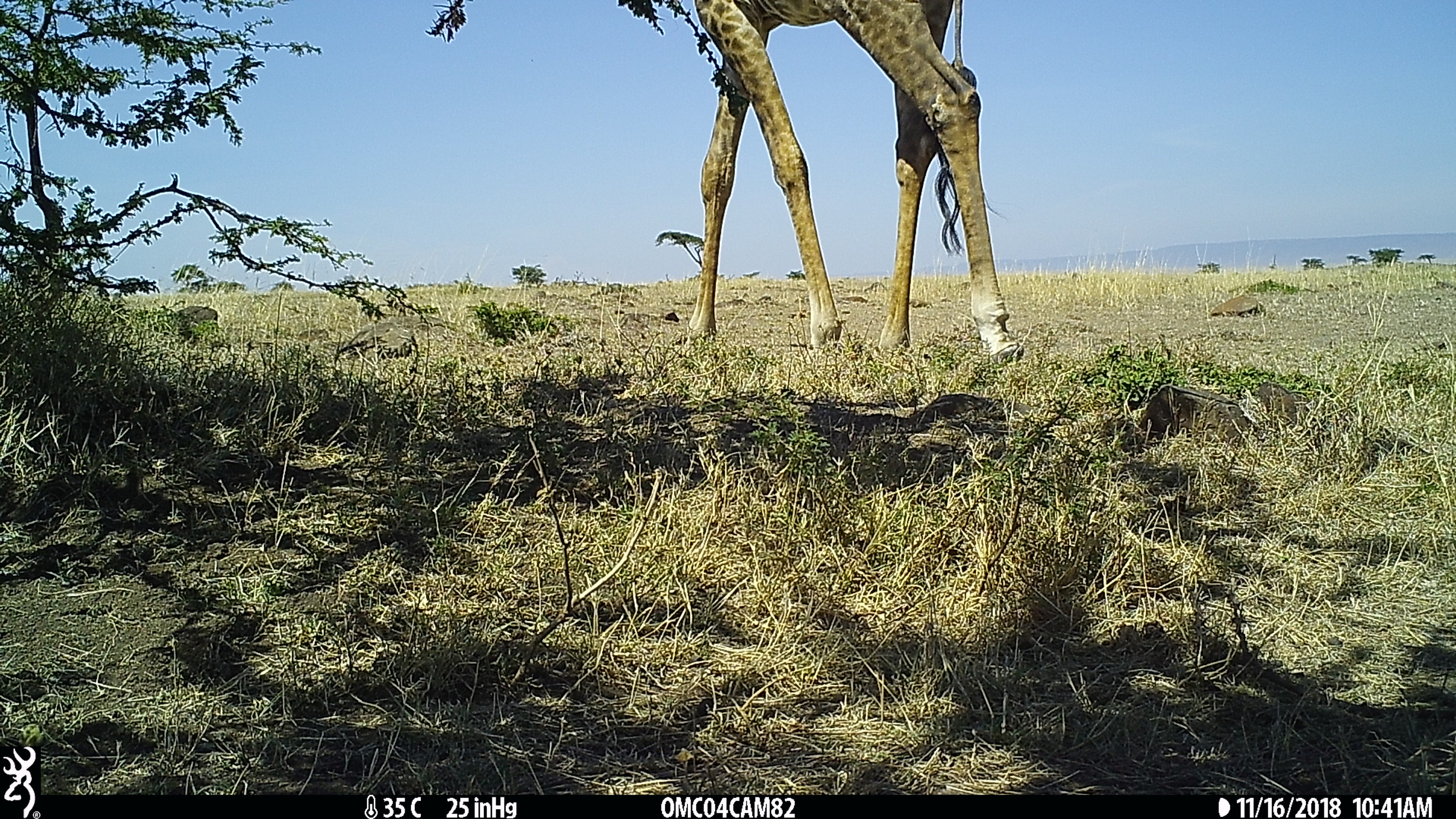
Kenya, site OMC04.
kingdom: Animalia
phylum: Chordata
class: Mammalia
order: Artiodactyla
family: Giraffidae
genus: Giraffa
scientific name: Giraffa camelopardalis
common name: northern giraffe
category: giraffe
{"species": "giraffe (northern giraffe) (Giraffa camelopardalis)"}